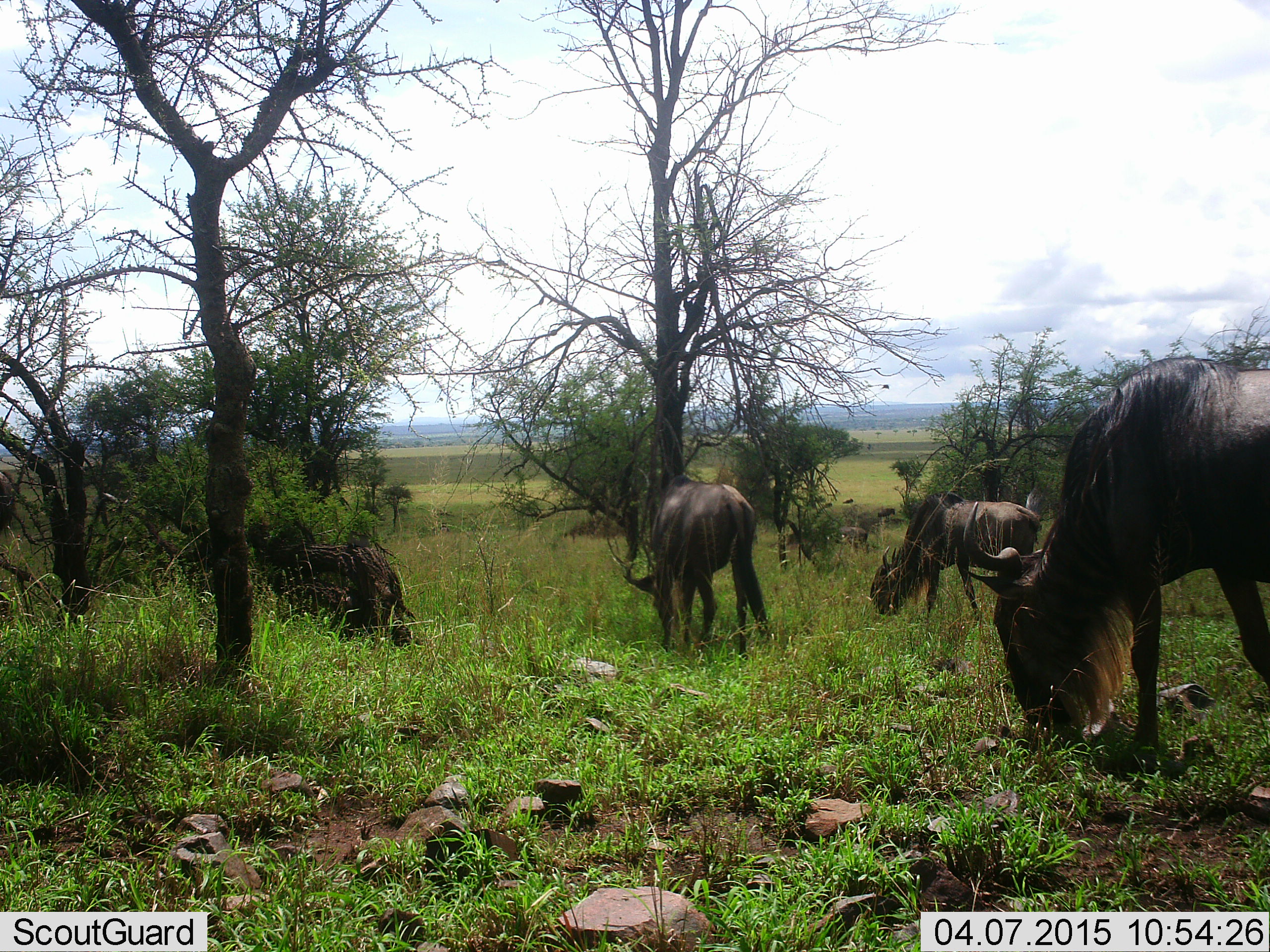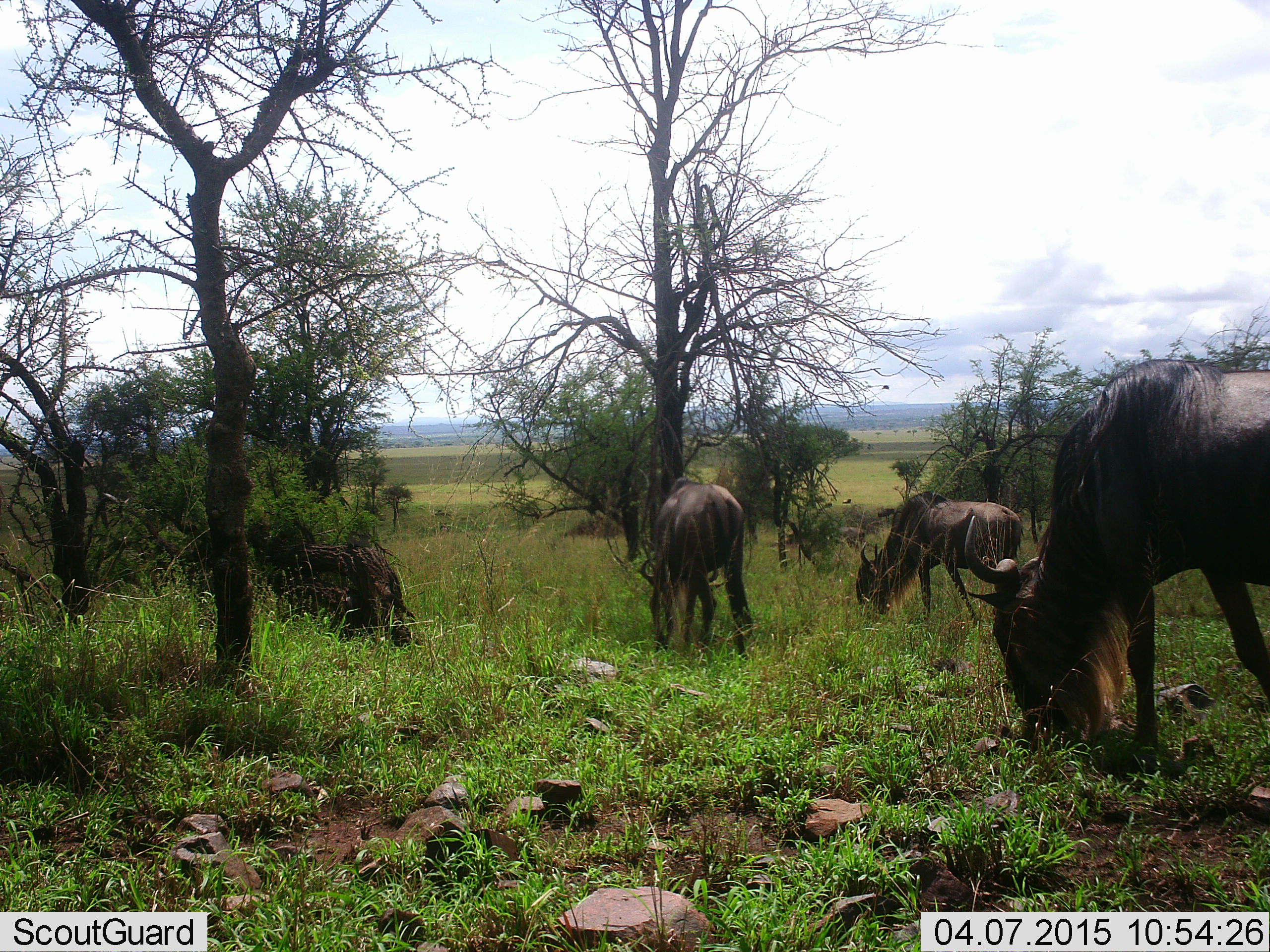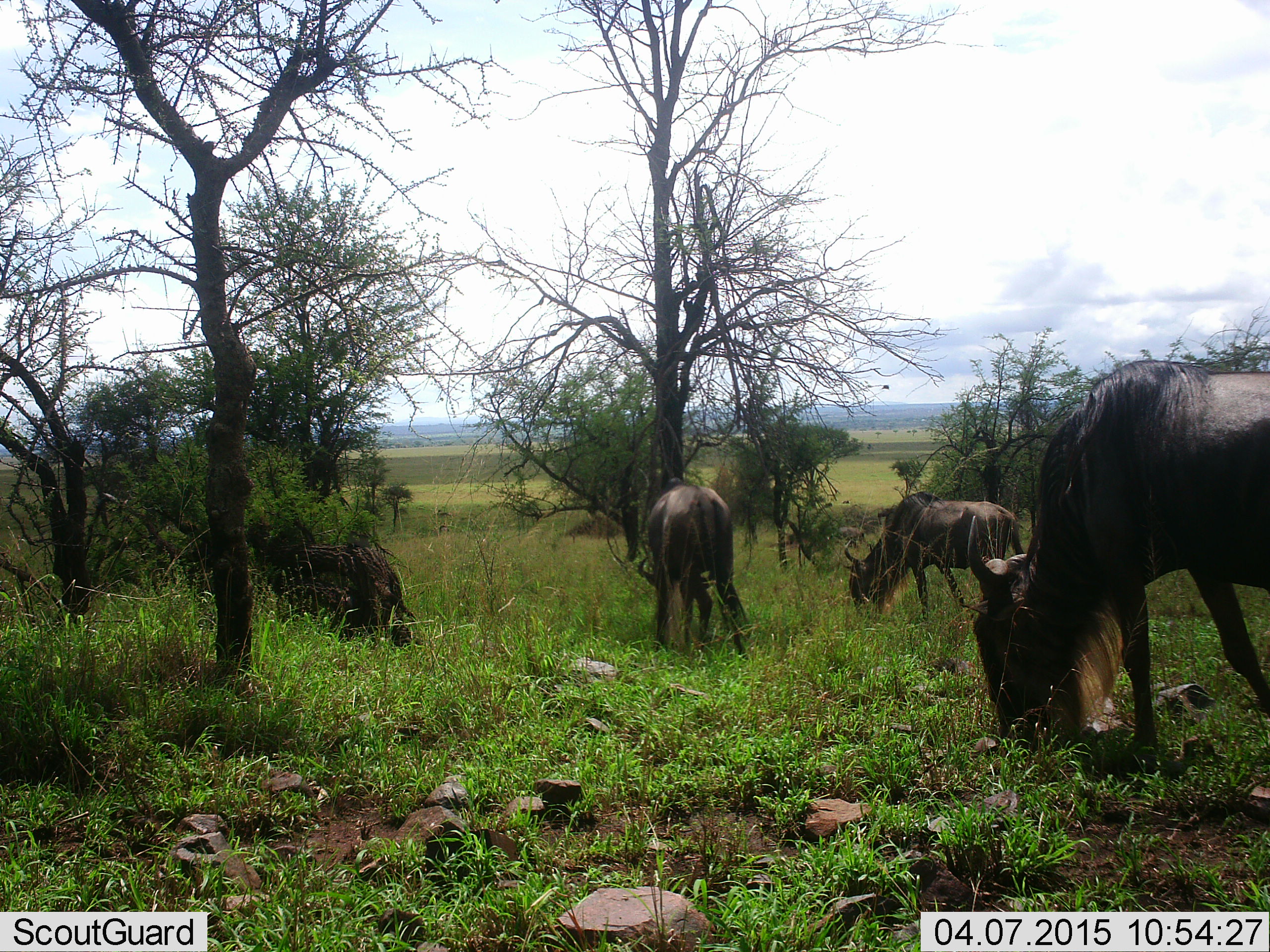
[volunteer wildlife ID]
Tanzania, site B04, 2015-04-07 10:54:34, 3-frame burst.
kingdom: Animalia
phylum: Chordata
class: Mammalia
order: Artiodactyla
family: Bovidae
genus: Connochaetes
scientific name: Connochaetes taurinus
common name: blue wildebeest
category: wildebeest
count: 3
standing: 10%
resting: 0%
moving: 10%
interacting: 0%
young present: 0%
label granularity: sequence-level